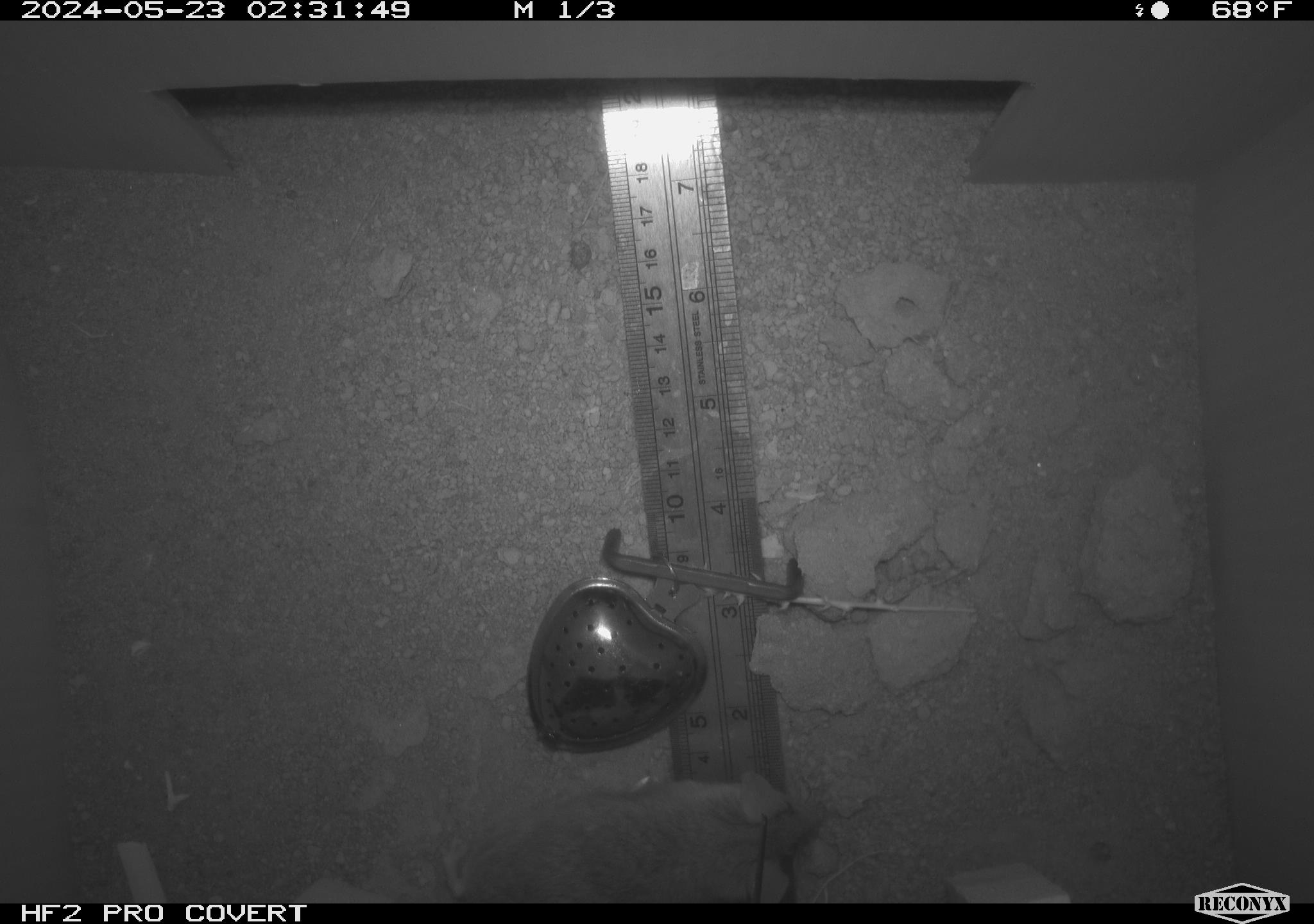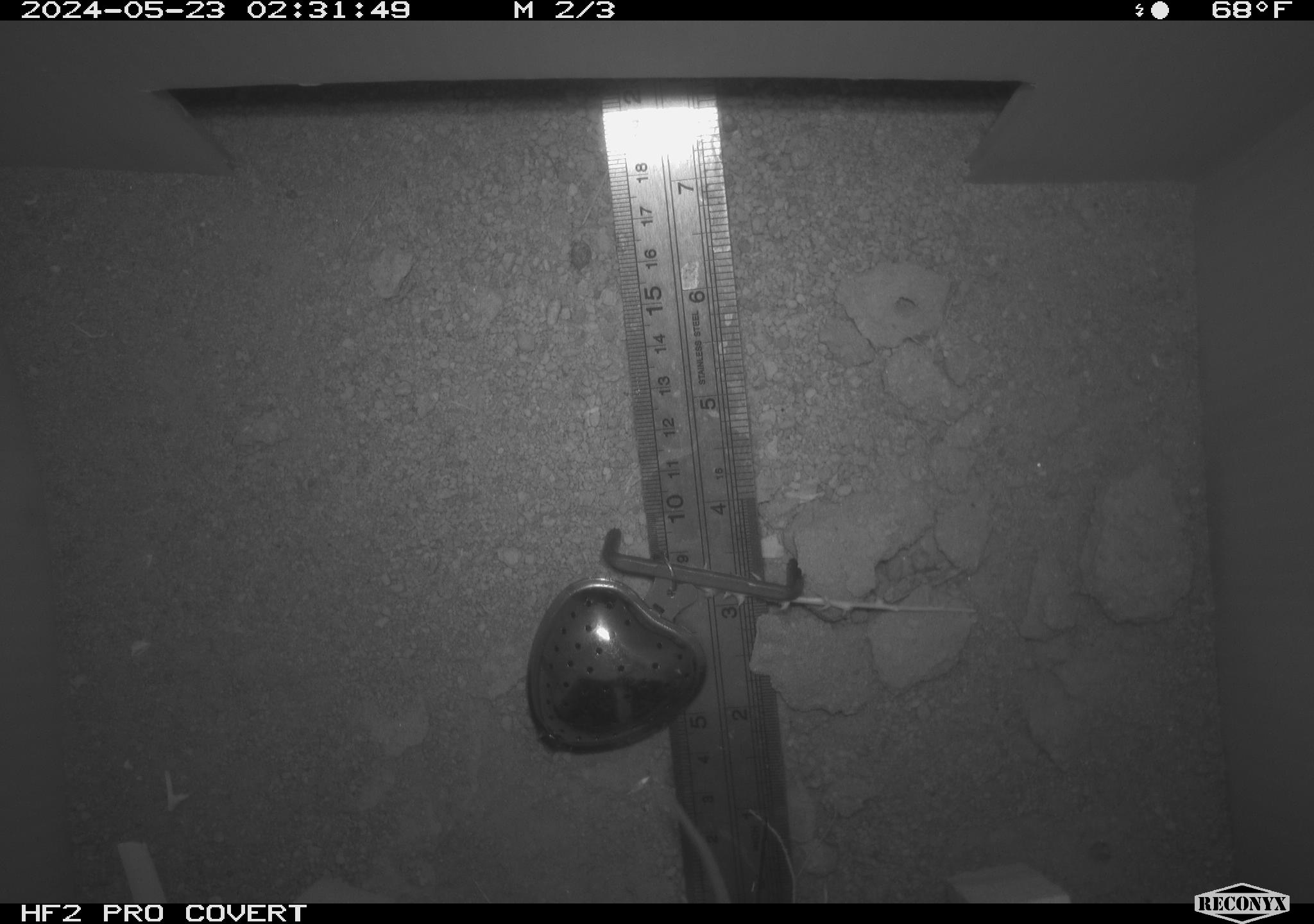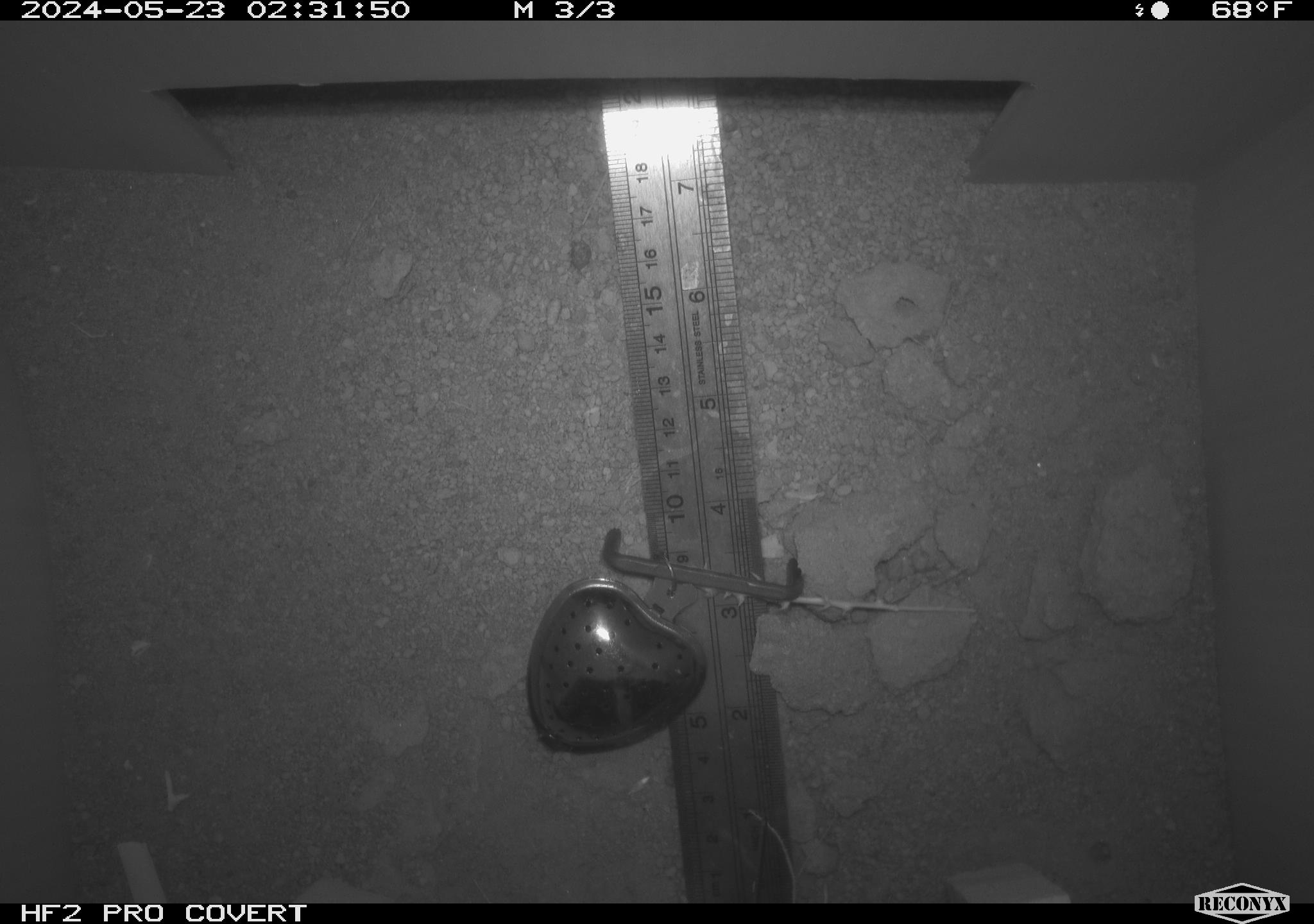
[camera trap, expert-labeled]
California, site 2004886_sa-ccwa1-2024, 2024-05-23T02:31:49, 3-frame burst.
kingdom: Animalia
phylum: Chordata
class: Mammalia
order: Rodentia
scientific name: Rodentia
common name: mouse species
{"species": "mouse species (Rodentia)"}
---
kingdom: Animalia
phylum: Chordata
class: Mammalia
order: Rodentia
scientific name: Rodentia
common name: woodrat or rat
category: woodrat or rat species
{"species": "woodrat or rat species (woodrat or rat) (Rodentia)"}